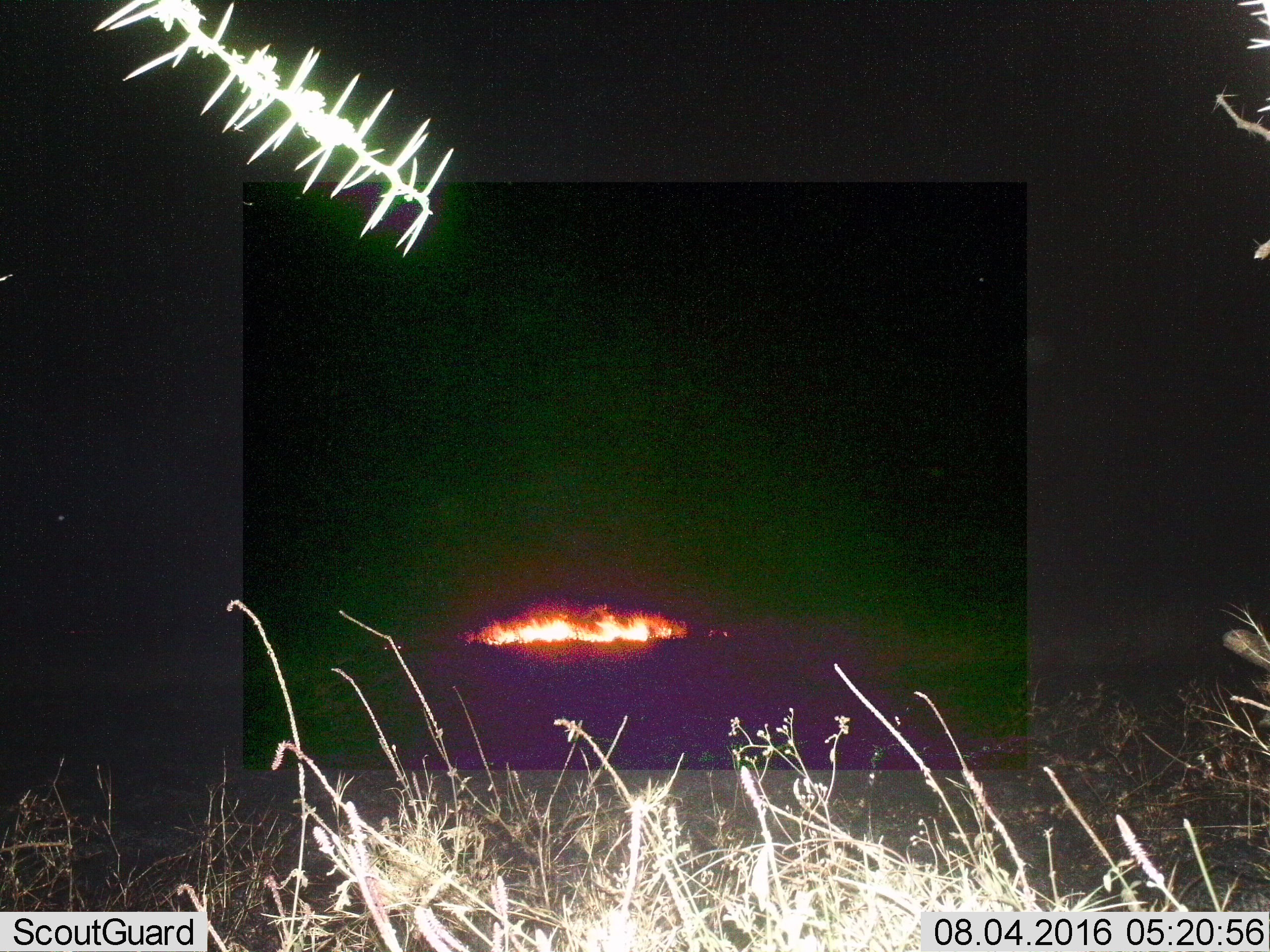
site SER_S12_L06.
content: unidentified animal